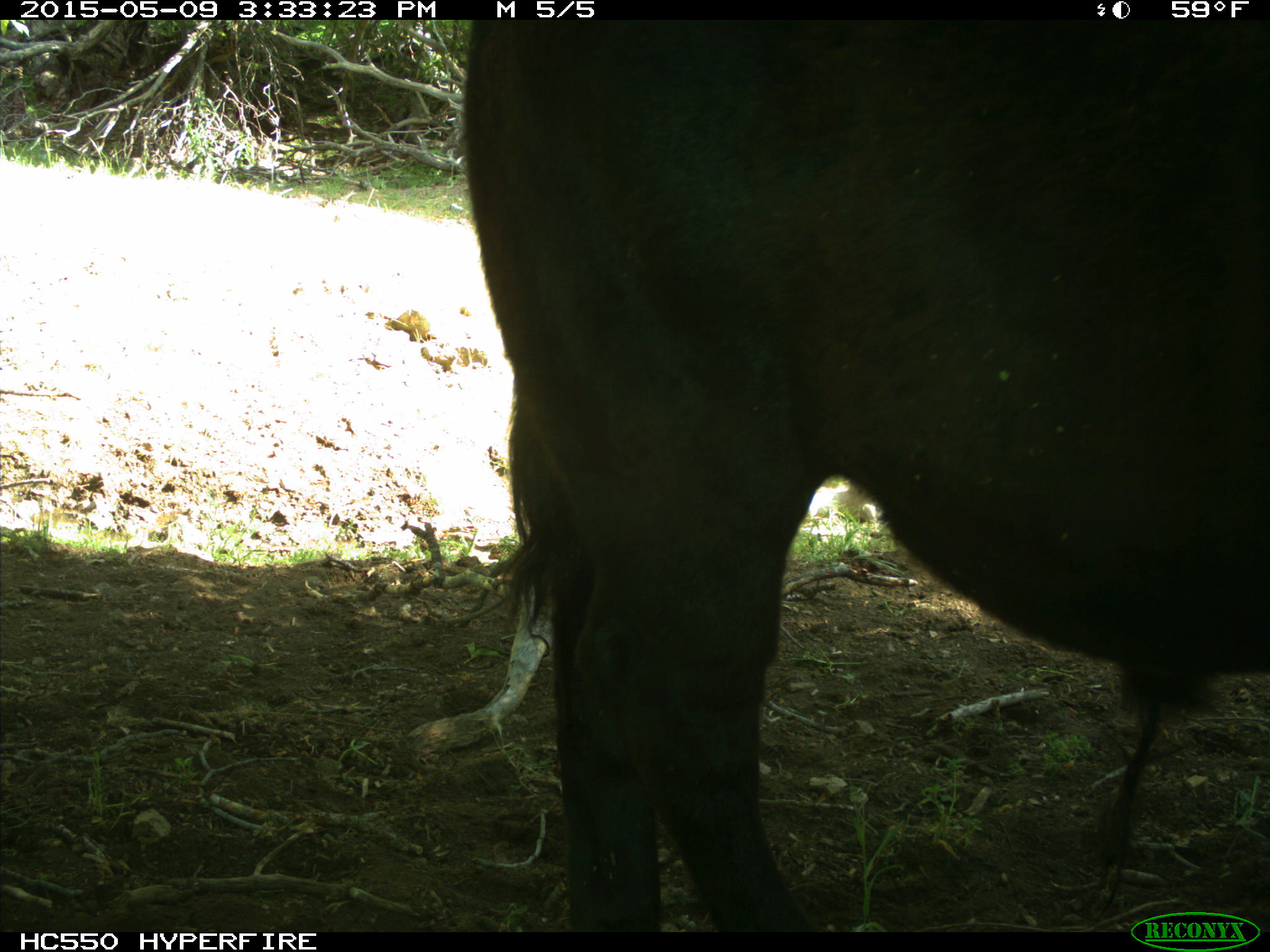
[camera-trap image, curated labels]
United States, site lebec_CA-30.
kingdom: Animalia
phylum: Chordata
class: Mammalia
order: Artiodactyla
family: Bovidae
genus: Bos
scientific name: Bos taurus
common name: domestic cow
Bos taurus (domestic cow).